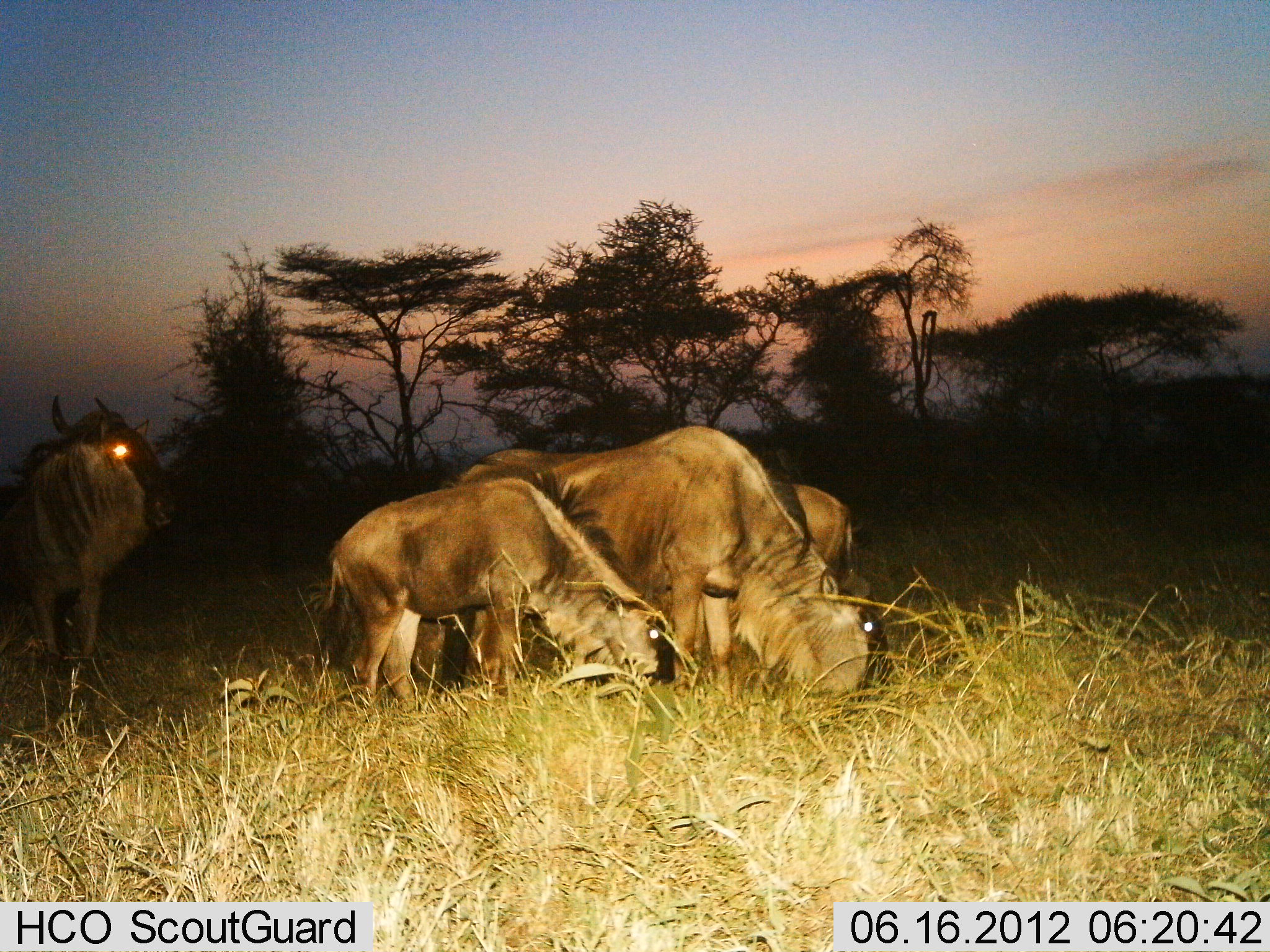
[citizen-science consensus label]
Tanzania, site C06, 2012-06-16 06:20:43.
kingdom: Animalia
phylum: Chordata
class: Mammalia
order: Artiodactyla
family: Bovidae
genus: Connochaetes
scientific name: Connochaetes taurinus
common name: blue wildebeest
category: wildebeest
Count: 4.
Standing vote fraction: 70%.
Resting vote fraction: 10%.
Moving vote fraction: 10%.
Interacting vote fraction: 0%.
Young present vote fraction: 40%.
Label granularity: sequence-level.